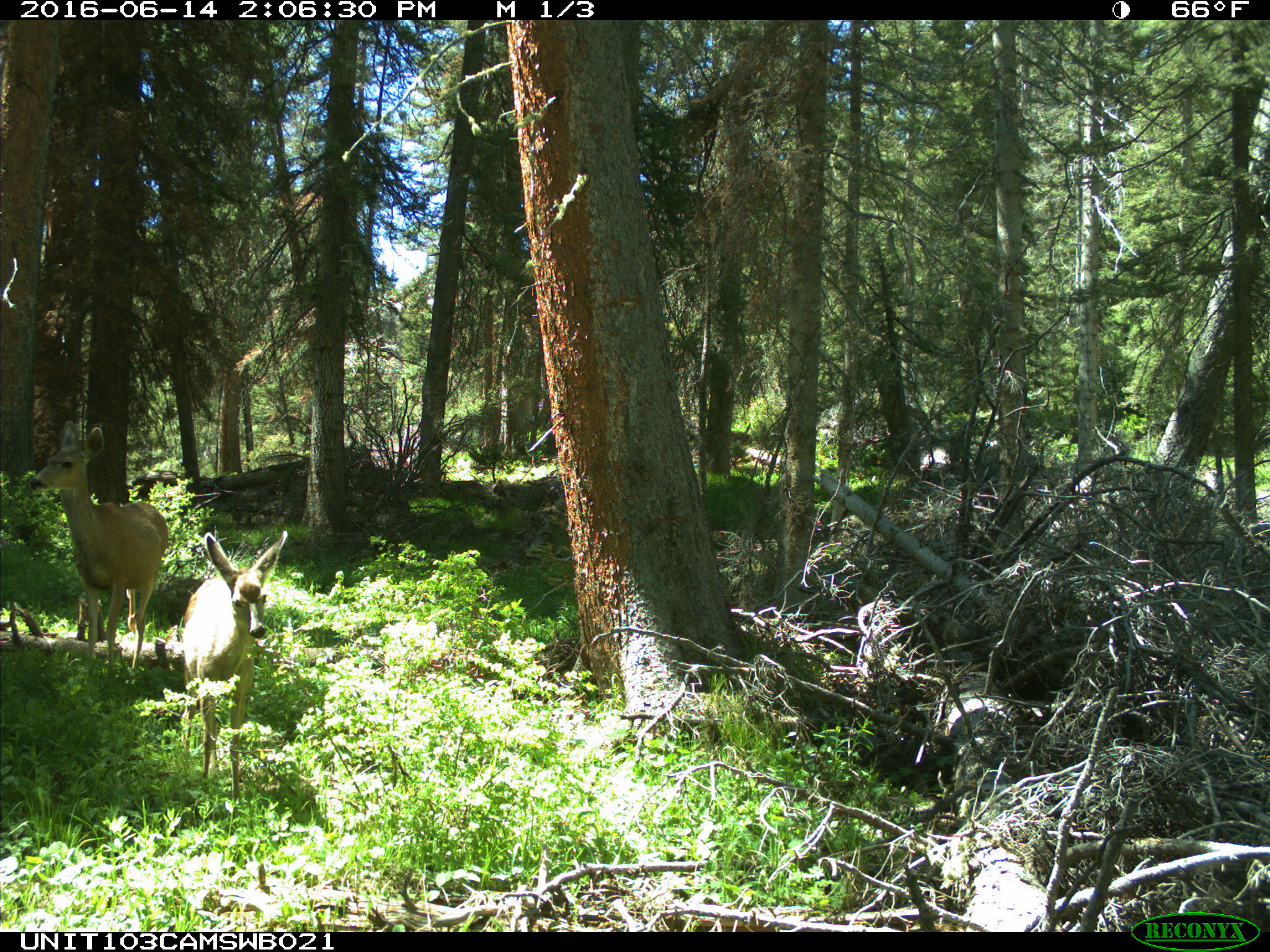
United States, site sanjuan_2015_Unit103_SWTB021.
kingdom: Animalia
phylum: Chordata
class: Mammalia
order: Artiodactyla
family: Cervidae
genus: Odocoileus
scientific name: Odocoileus hemionus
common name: mule deer